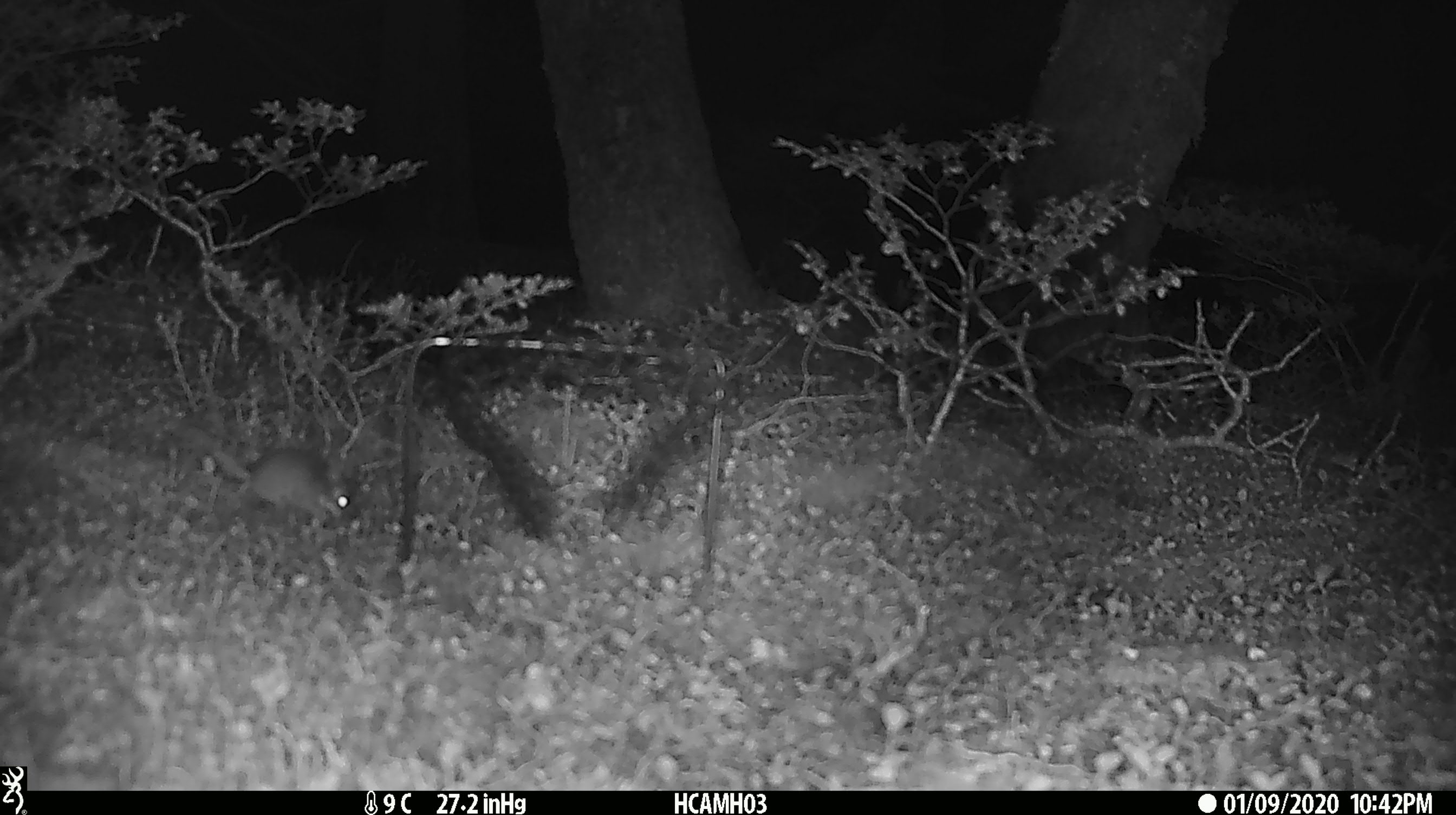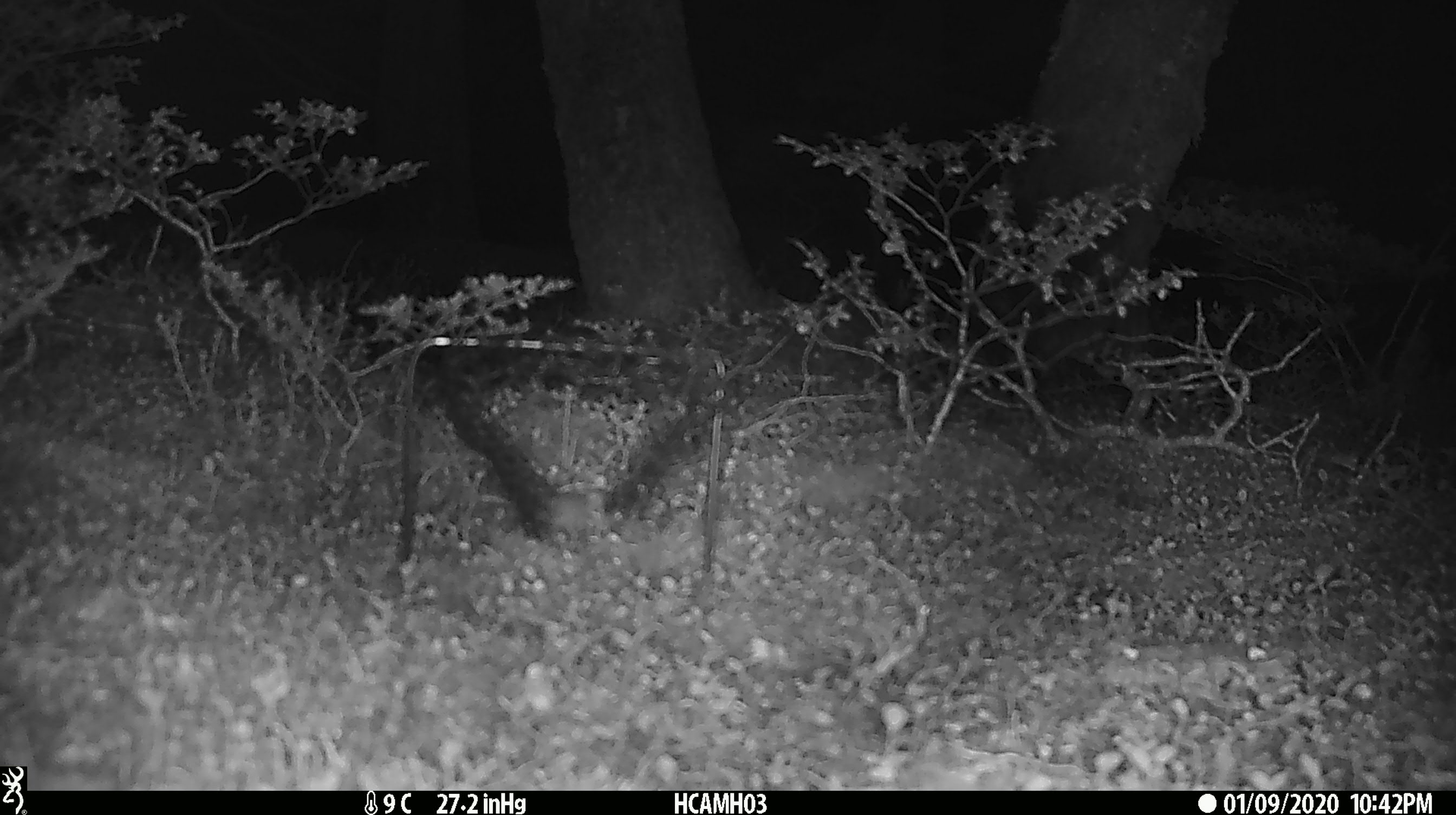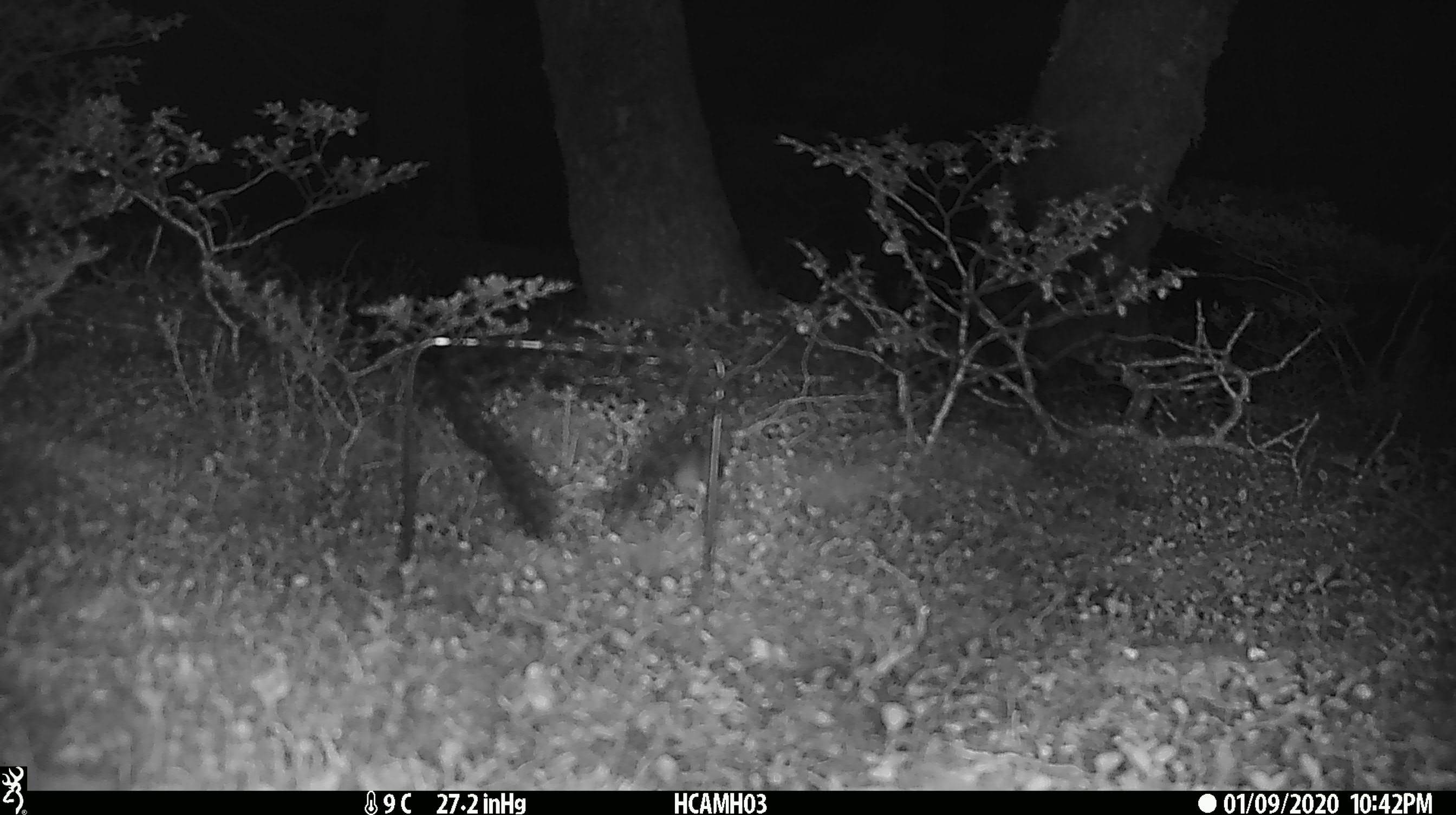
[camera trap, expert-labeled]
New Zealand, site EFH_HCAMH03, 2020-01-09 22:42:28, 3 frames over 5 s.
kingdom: Animalia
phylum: Chordata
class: Mammalia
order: Rodentia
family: Muridae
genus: Mus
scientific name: Mus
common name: mouse